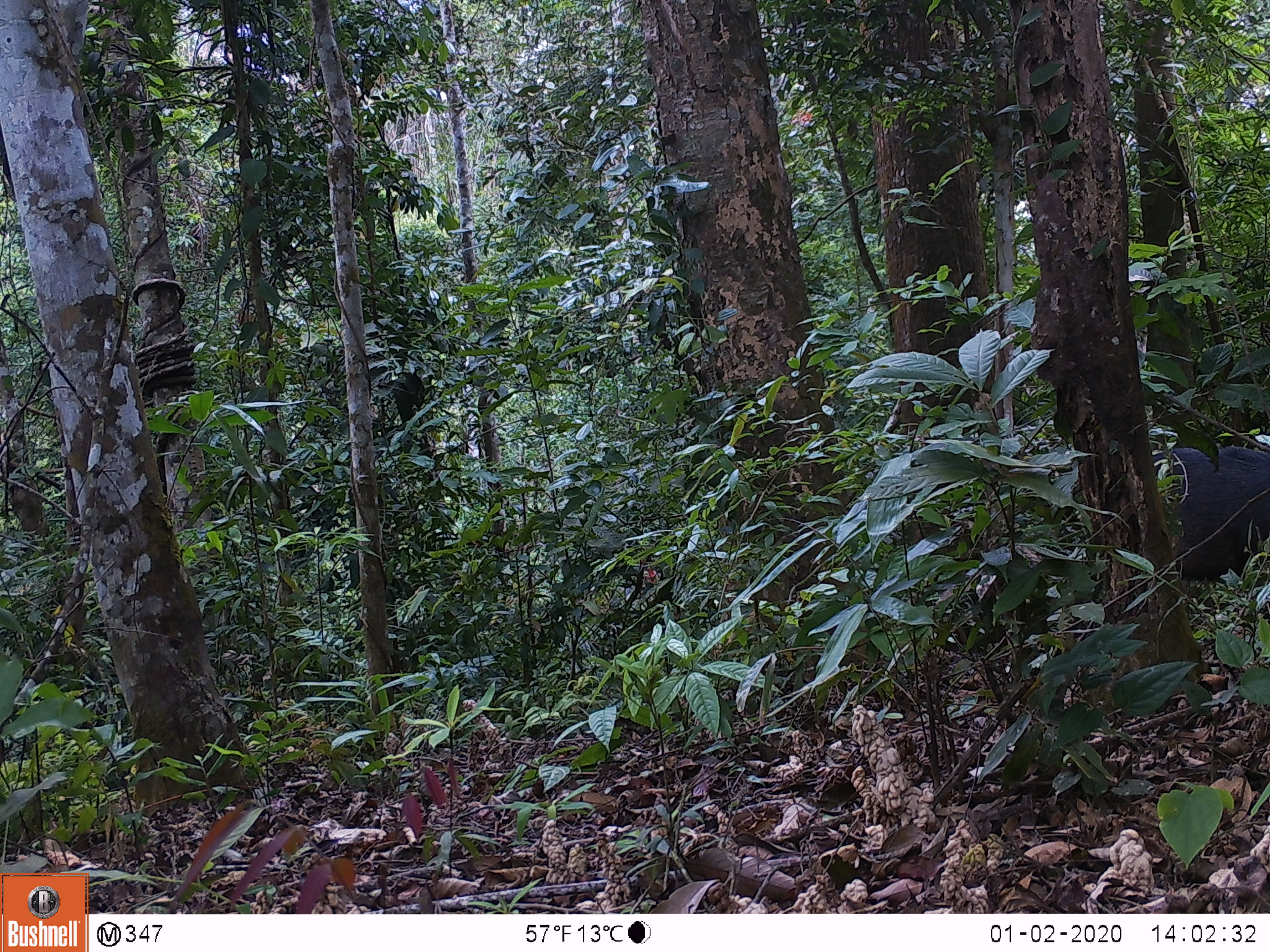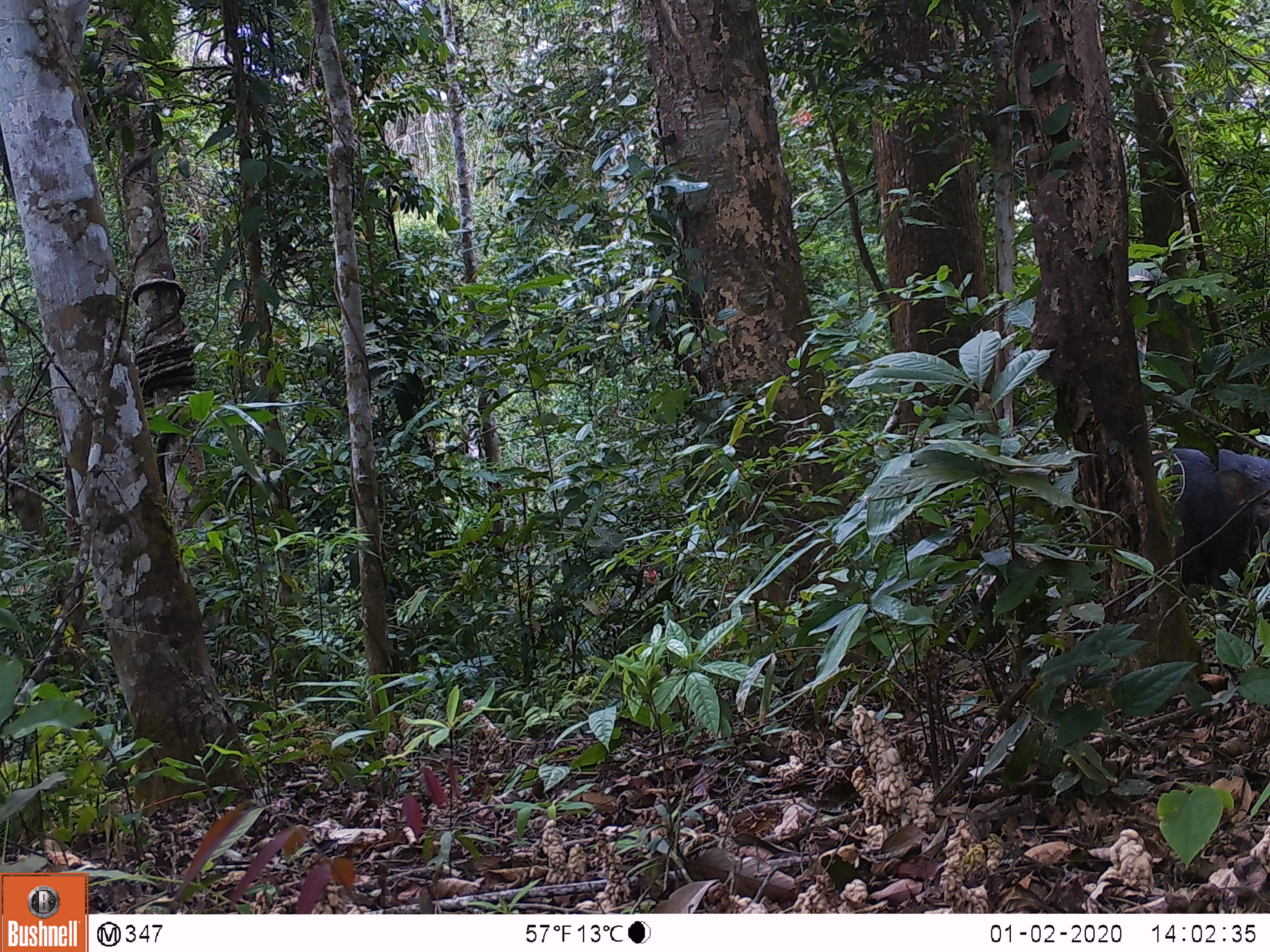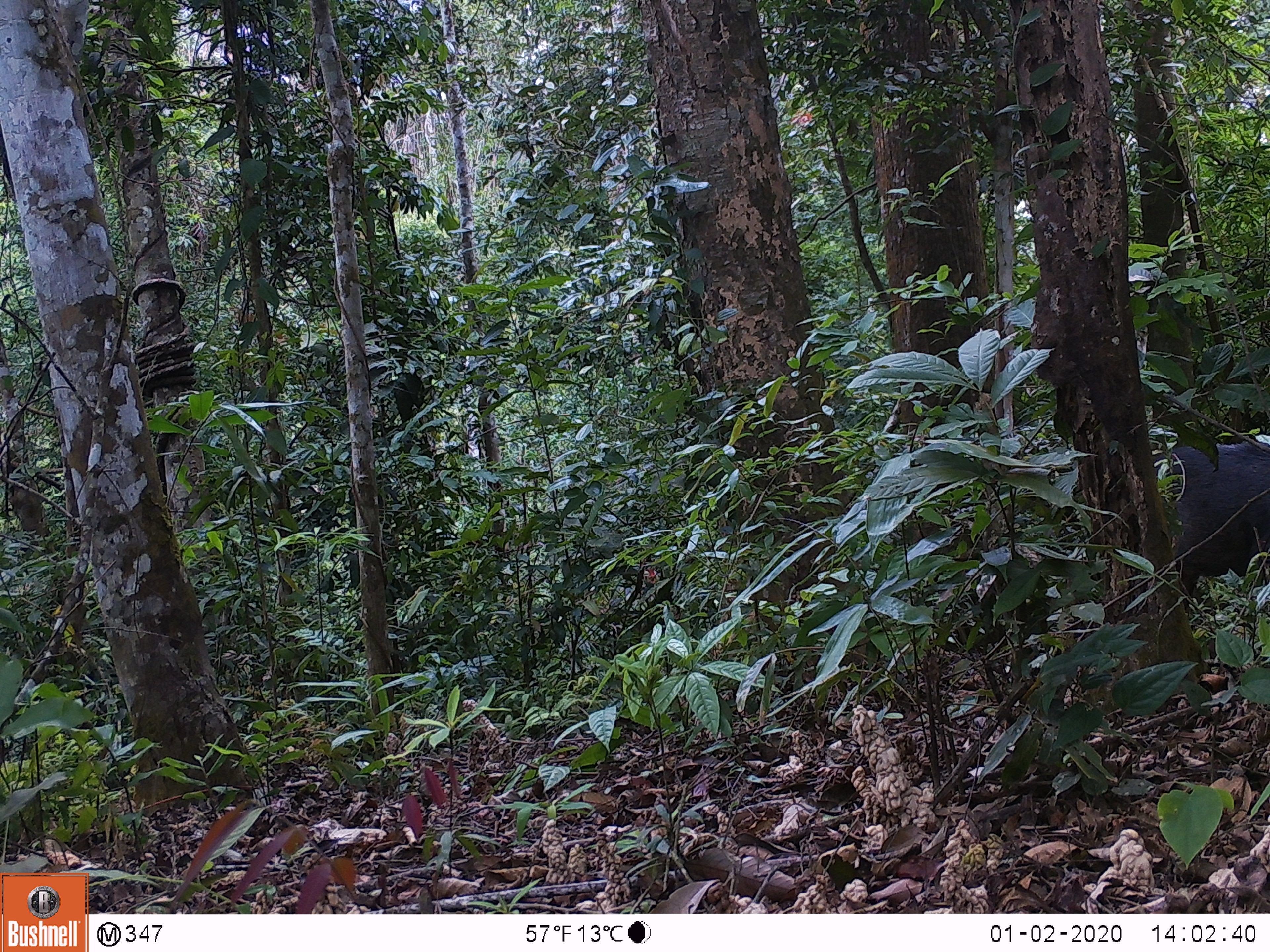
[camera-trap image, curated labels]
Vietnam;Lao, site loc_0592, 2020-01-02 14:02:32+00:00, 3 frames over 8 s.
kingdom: Animalia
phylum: Chordata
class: Mammalia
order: Artiodactyla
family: Suidae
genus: Sus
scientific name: Sus scrofa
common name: eurasian wild pig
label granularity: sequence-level